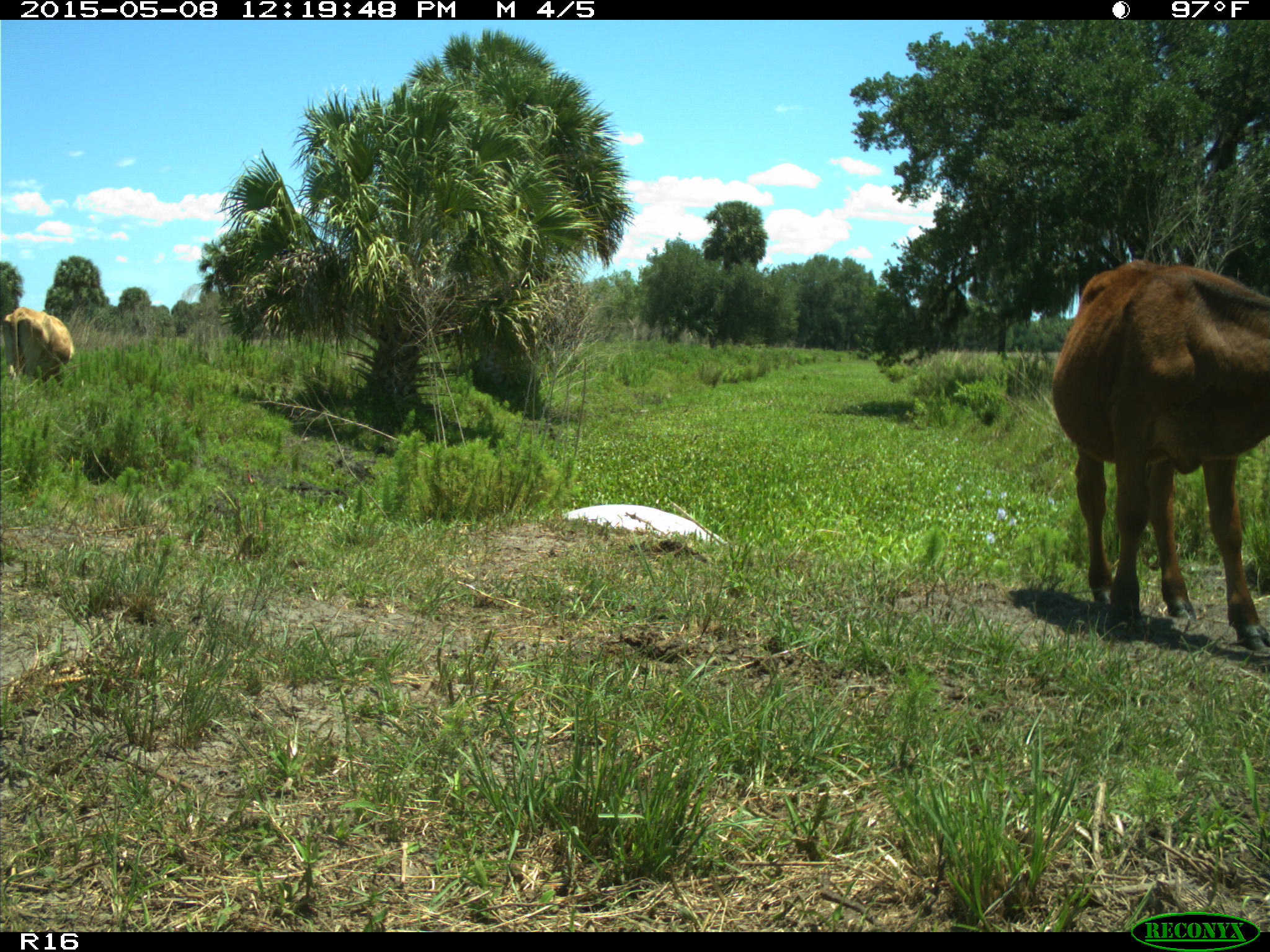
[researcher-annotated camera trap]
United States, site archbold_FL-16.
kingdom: Animalia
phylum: Chordata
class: Mammalia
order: Artiodactyla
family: Bovidae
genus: Bos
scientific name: Bos taurus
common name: domestic cow